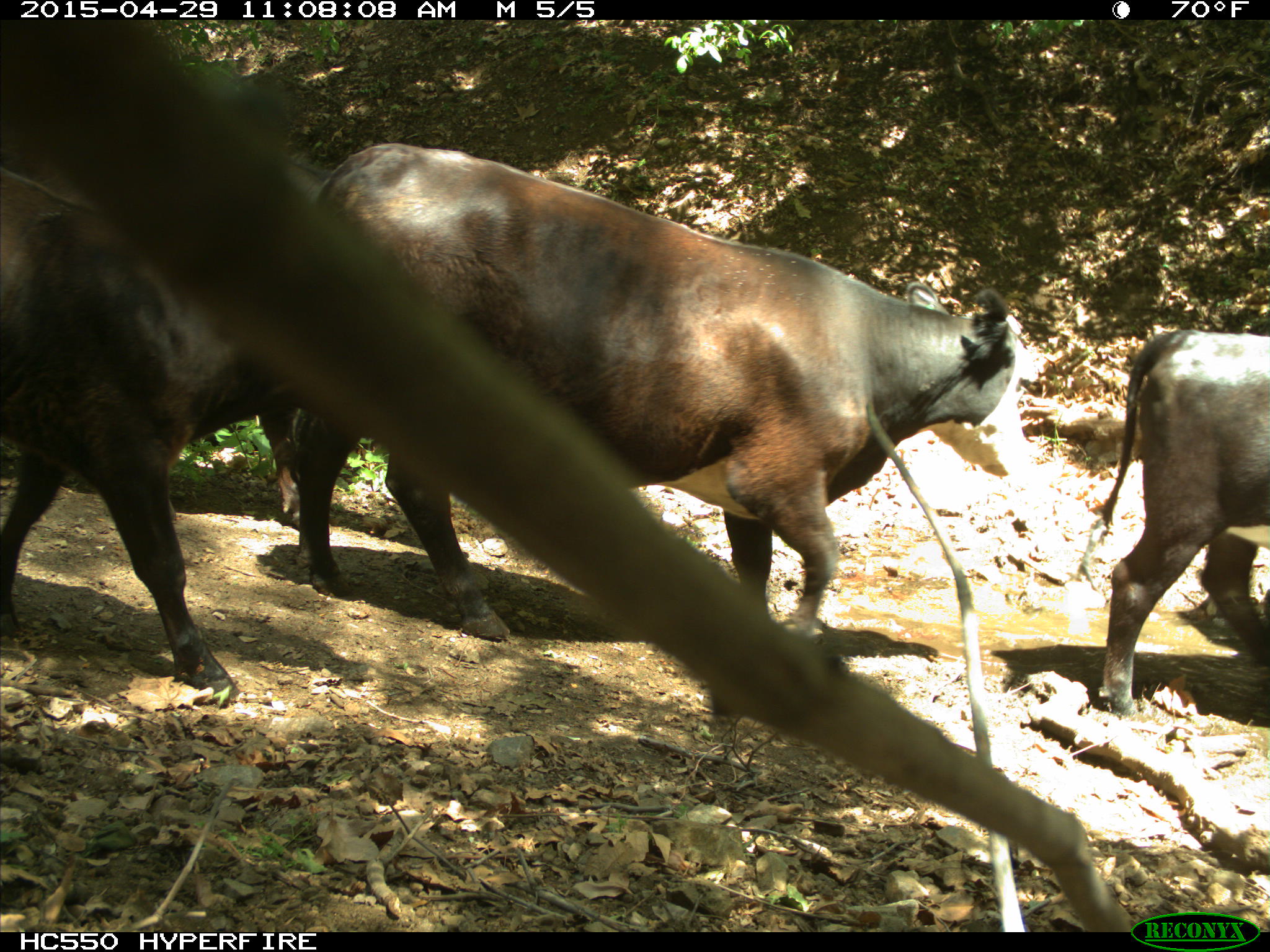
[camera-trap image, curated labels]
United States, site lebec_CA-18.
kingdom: Animalia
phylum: Chordata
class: Mammalia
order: Artiodactyla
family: Bovidae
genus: Bos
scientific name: Bos taurus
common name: domestic cow